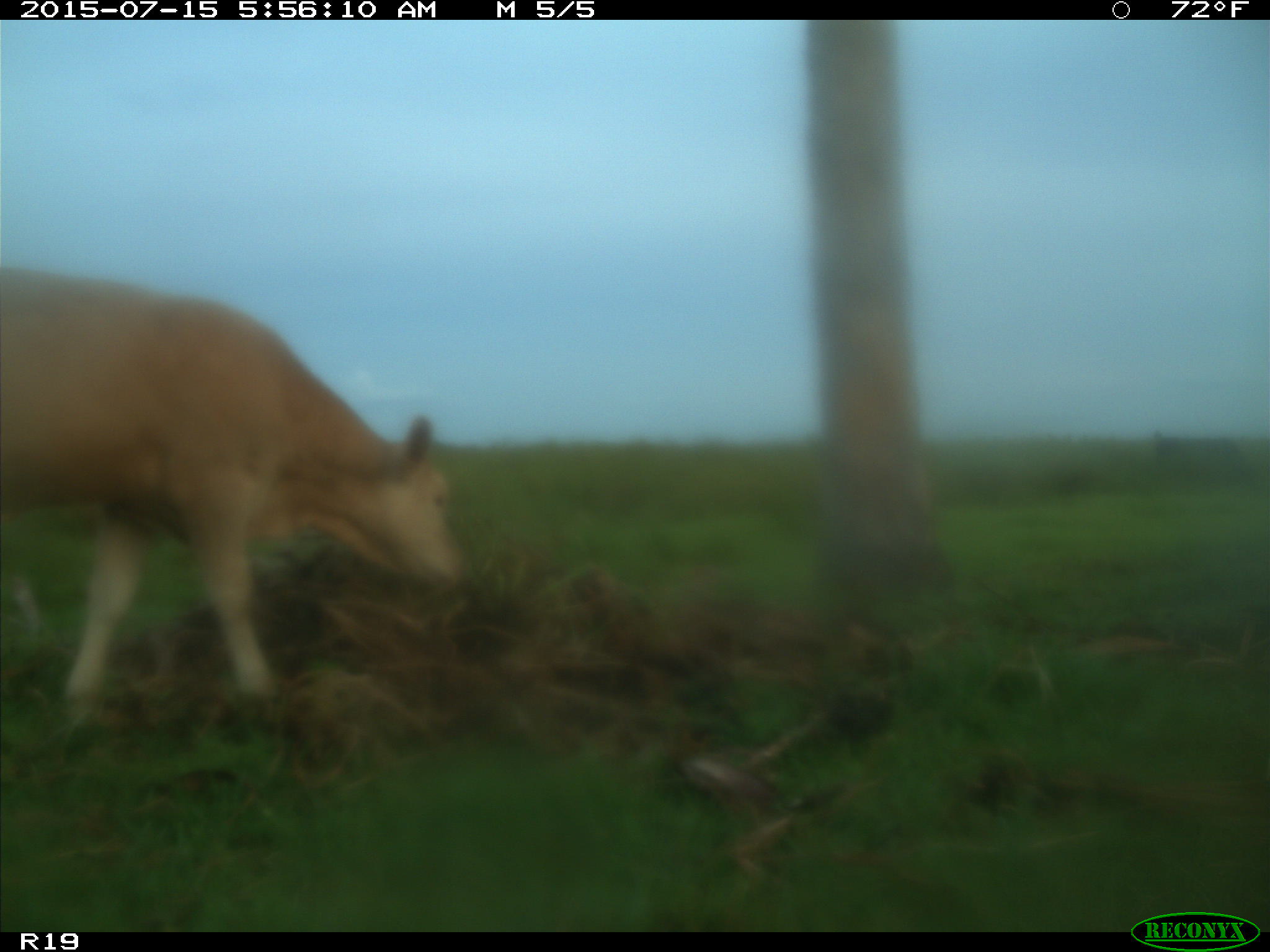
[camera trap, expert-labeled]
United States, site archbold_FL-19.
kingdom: Animalia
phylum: Chordata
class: Mammalia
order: Artiodactyla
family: Bovidae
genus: Bos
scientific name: Bos taurus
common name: domestic cow